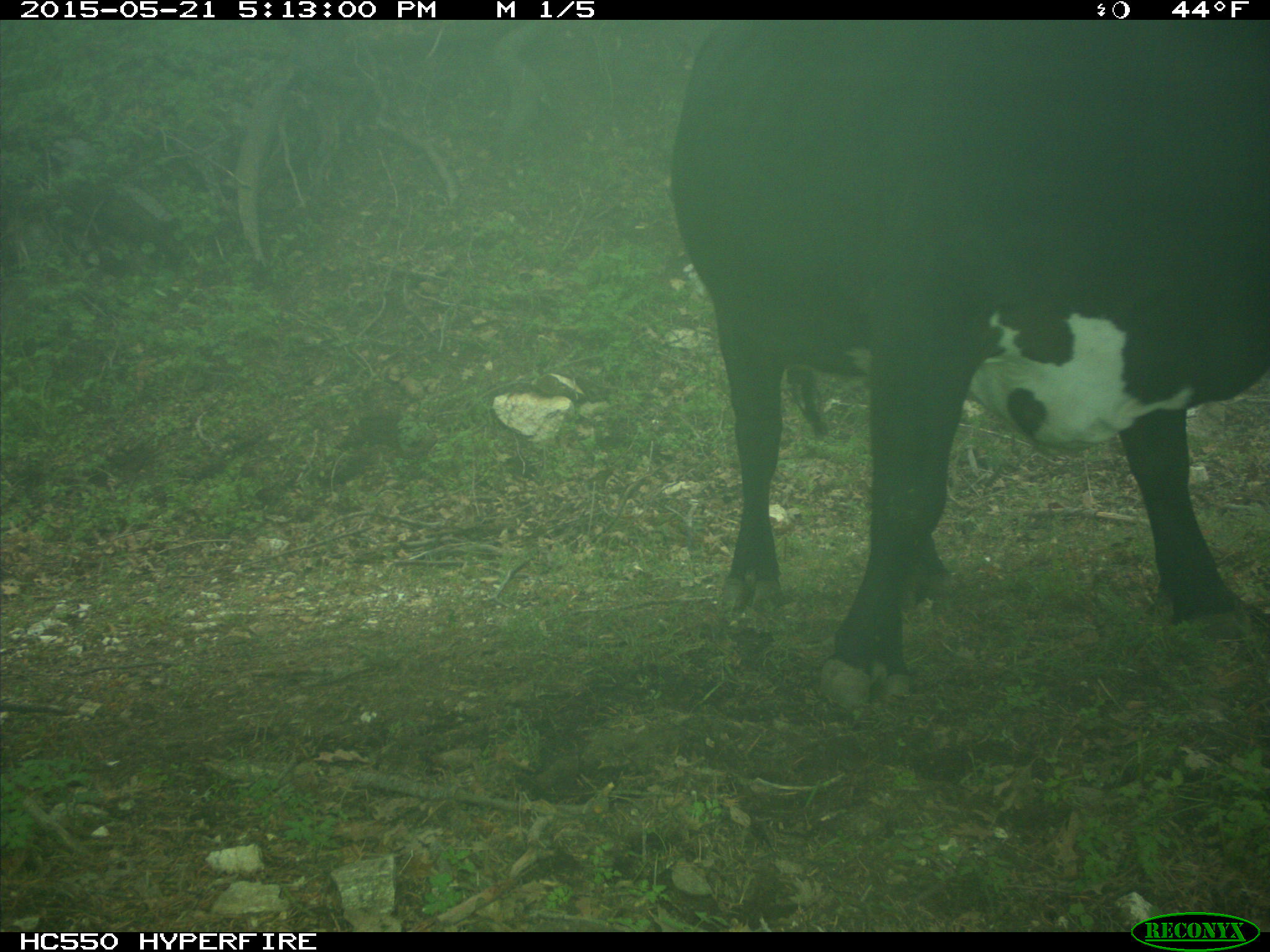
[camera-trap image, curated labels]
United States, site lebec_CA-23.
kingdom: Animalia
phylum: Chordata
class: Mammalia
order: Artiodactyla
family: Bovidae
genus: Bos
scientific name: Bos taurus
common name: domestic cow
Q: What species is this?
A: Bos taurus (domestic cow).